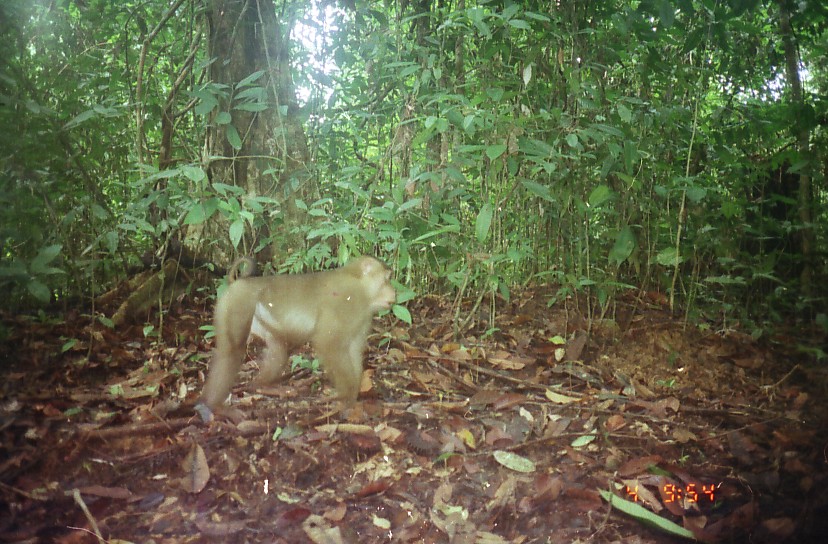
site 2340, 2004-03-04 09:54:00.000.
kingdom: Animalia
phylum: Chordata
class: Mammalia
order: Primates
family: Cercopithecidae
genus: Macaca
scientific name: Macaca nemestrina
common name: southern pig-tailed macaque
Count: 1.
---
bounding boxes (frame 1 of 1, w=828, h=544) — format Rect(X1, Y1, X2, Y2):
macaca nemestrina: Rect(196, 253, 396, 425)